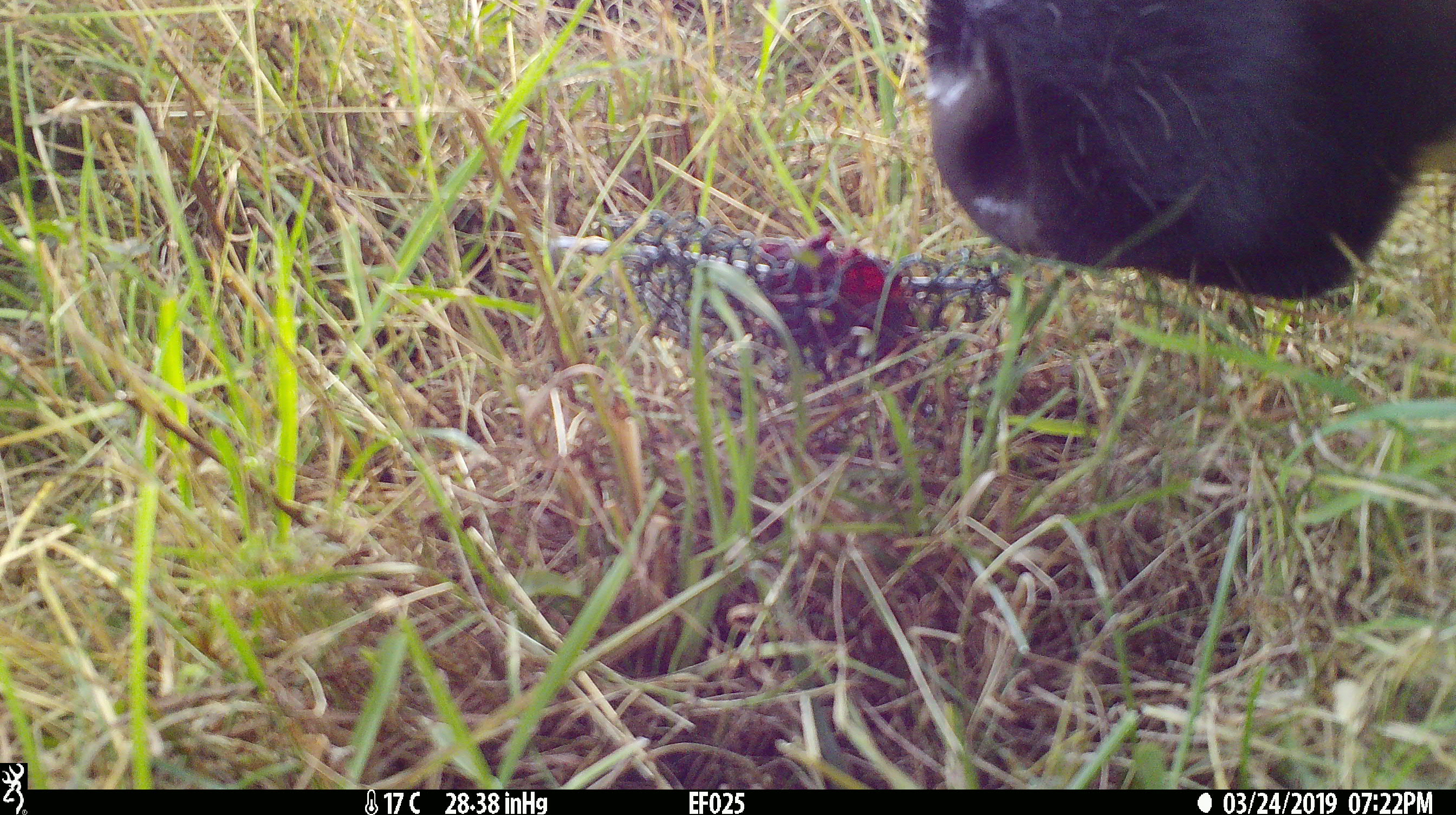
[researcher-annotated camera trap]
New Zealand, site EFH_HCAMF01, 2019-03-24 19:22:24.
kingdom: Animalia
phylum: Chordata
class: Mammalia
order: Artiodactyla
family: Bovidae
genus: Bos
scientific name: Bos taurus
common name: domestic cow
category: cow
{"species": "cow (domestic cow) (Bos taurus)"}